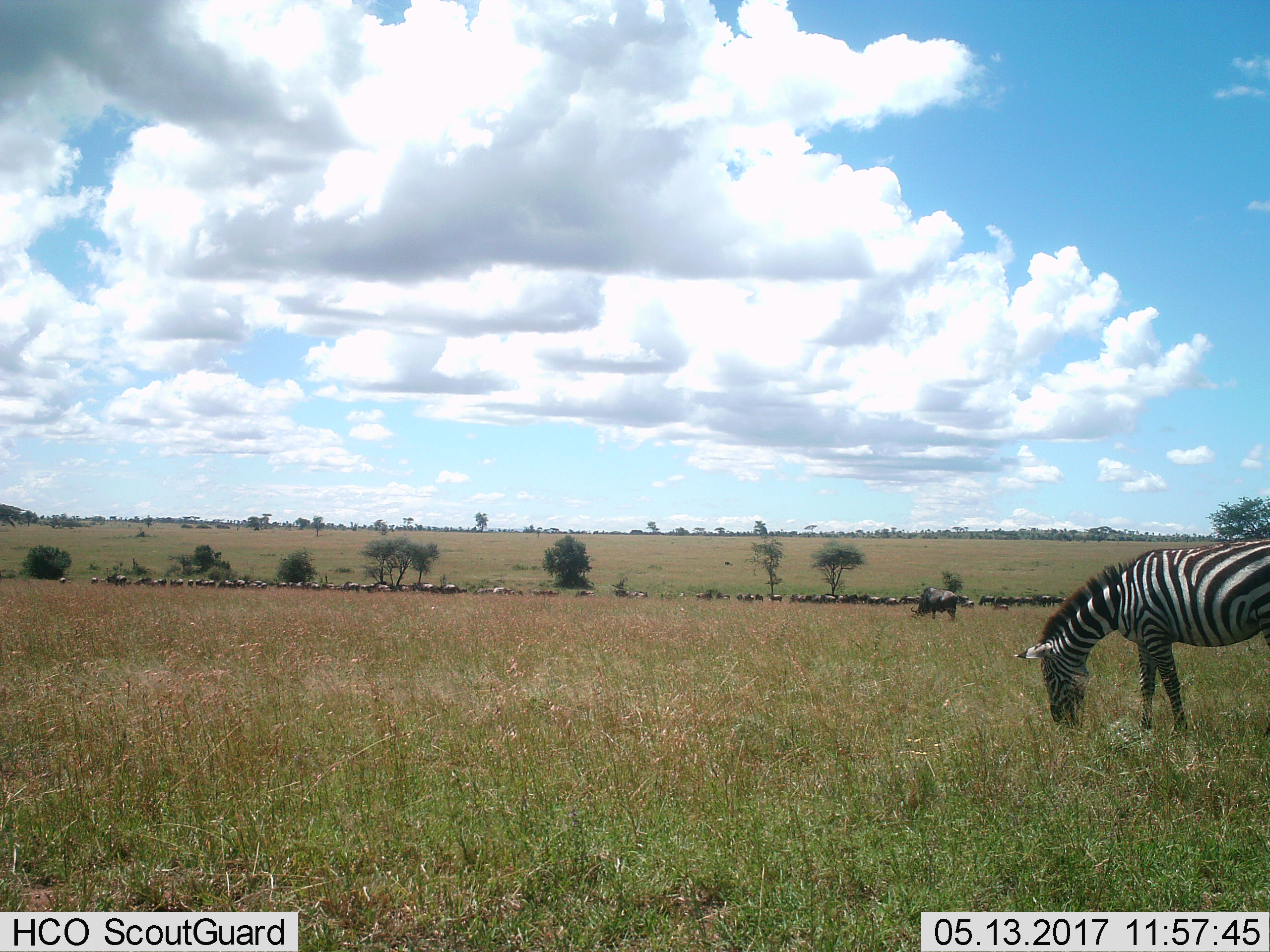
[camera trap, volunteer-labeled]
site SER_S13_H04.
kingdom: Animalia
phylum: Chordata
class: Mammalia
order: Artiodactyla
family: Bovidae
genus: Connochaetes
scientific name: Connochaetes taurinus taurinus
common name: blue wildebeest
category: wildebeestblue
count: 11-50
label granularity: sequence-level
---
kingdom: Animalia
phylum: Chordata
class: Mammalia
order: Perissodactyla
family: Equidae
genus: Equus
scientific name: Equus quagga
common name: plains zebra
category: zebraplains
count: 1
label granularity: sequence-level